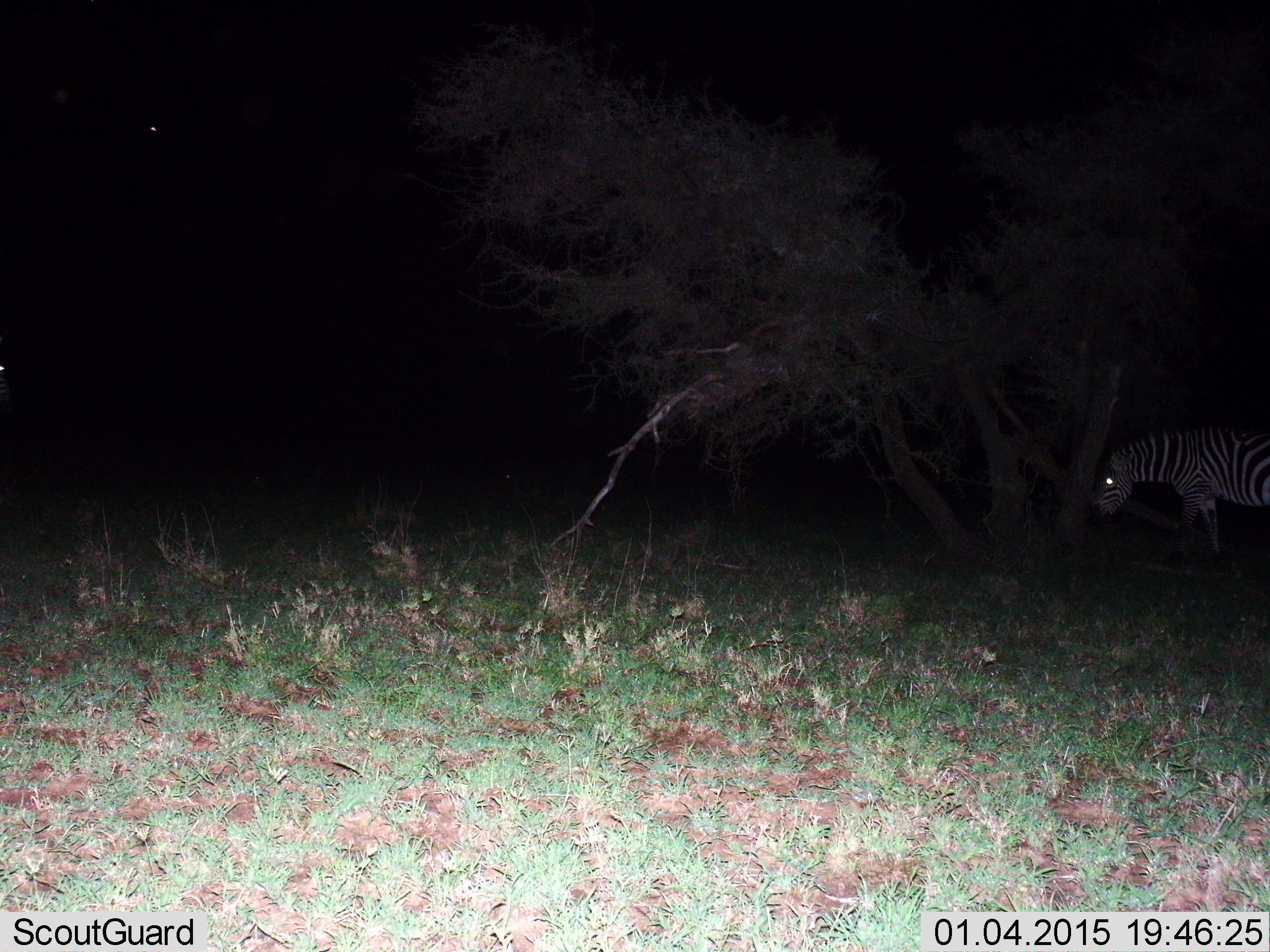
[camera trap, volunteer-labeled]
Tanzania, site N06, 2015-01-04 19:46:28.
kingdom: Animalia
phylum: Chordata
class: Mammalia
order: Perissodactyla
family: Equidae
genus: Equus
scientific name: Equus quagga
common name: plains zebra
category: zebra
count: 1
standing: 70%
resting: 0%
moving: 20%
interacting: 0%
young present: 0%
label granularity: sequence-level